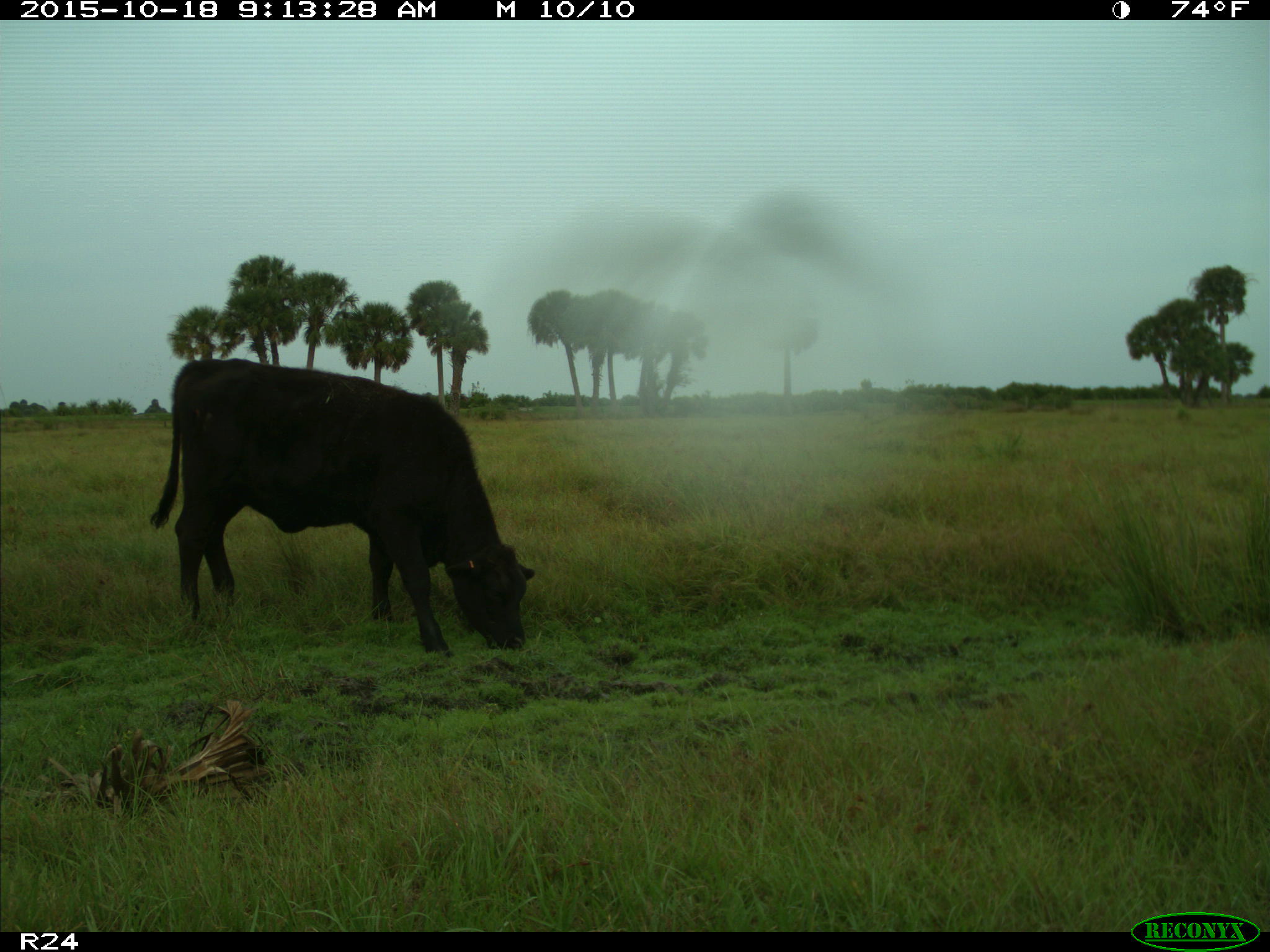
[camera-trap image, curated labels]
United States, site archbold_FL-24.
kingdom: Animalia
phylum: Chordata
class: Mammalia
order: Artiodactyla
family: Bovidae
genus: Bos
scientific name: Bos taurus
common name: domestic cow